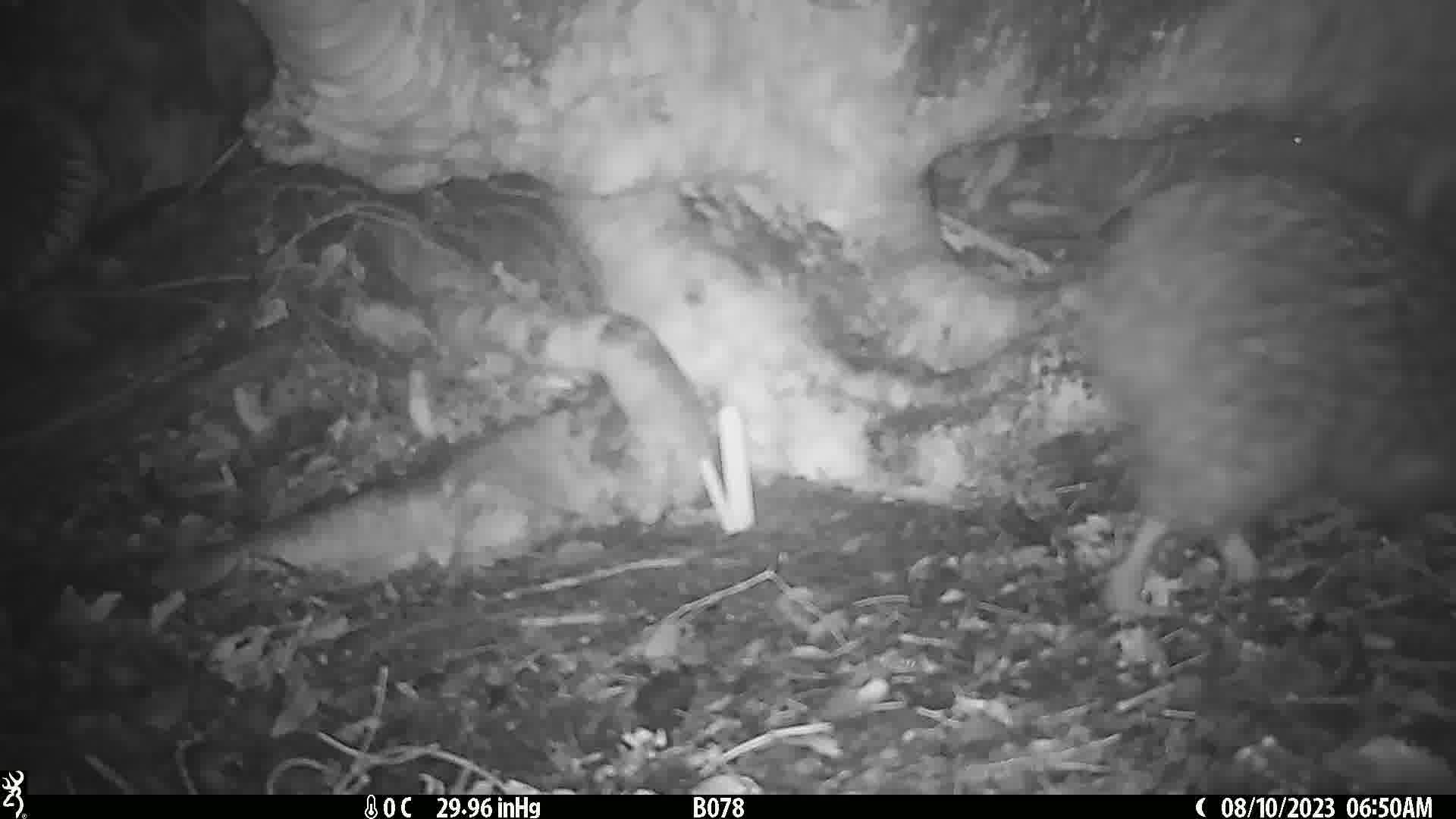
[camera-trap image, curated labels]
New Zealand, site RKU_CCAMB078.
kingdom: Animalia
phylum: Chordata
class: Aves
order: Apterygiformes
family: Apterygidae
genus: Apteryx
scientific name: Apteryx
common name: kiwi